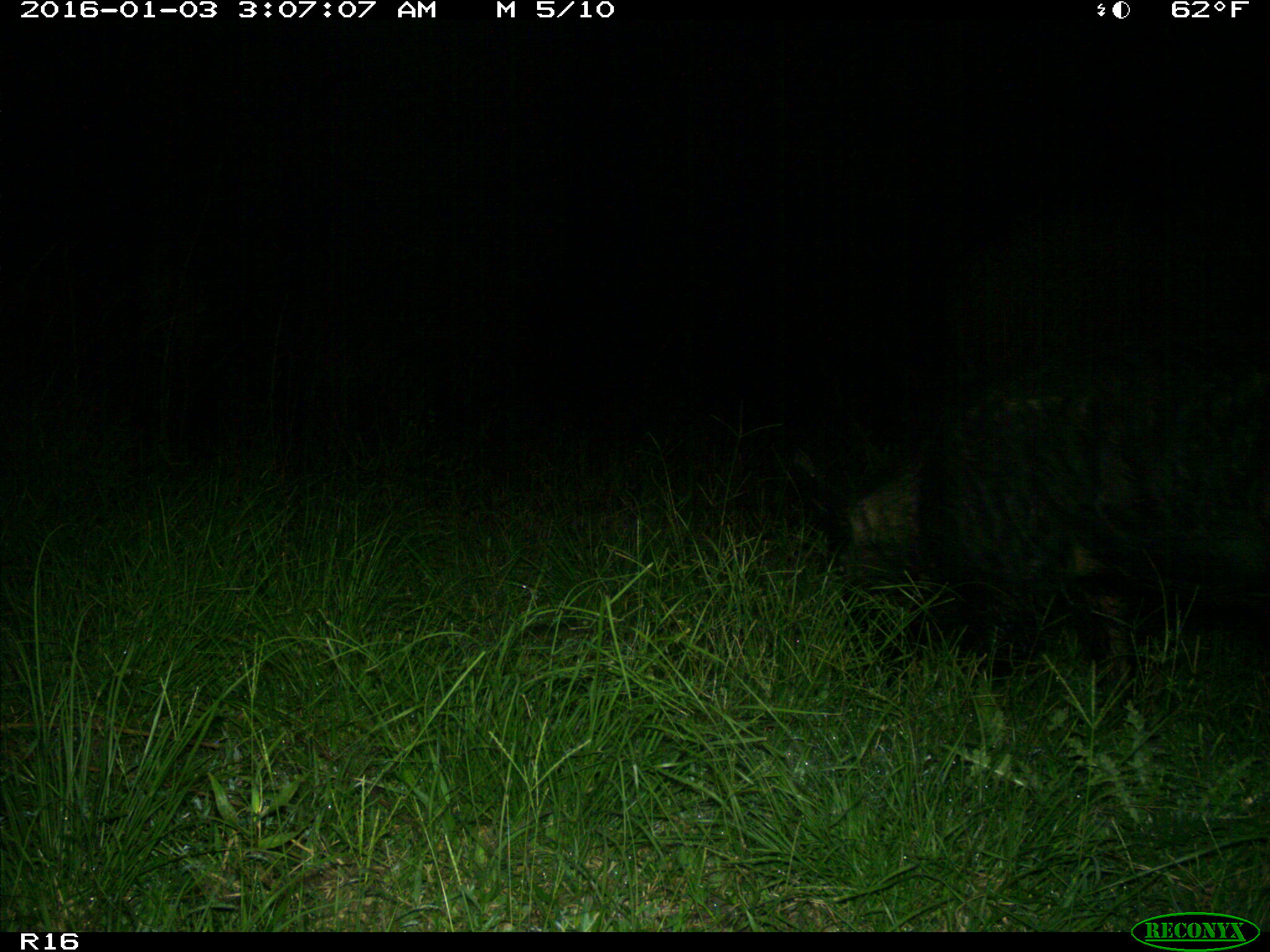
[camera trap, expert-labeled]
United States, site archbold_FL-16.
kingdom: Animalia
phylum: Chordata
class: Mammalia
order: Artiodactyla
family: Suidae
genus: Sus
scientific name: Sus scrofa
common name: wild boar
Sus scrofa (wild boar).